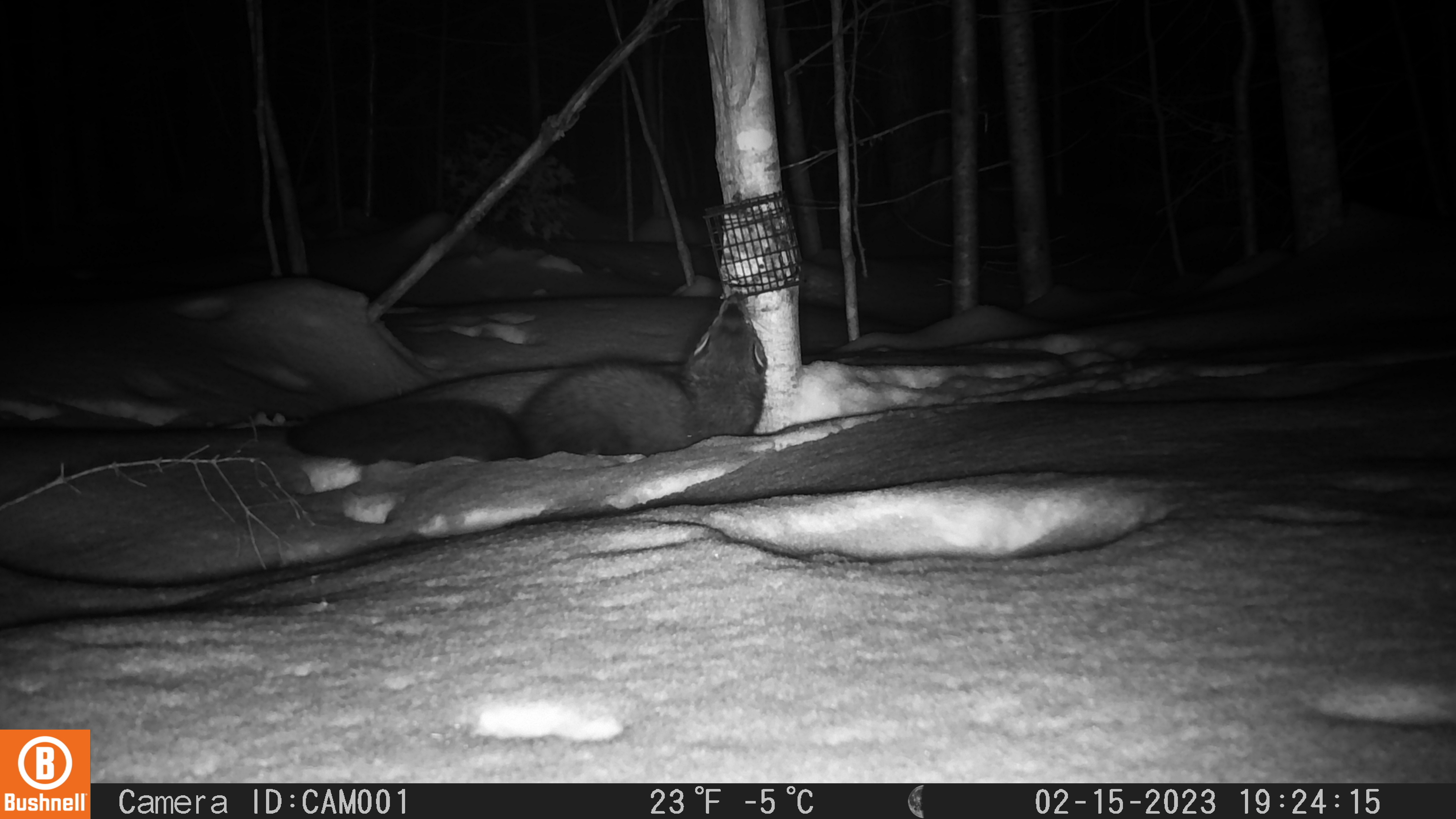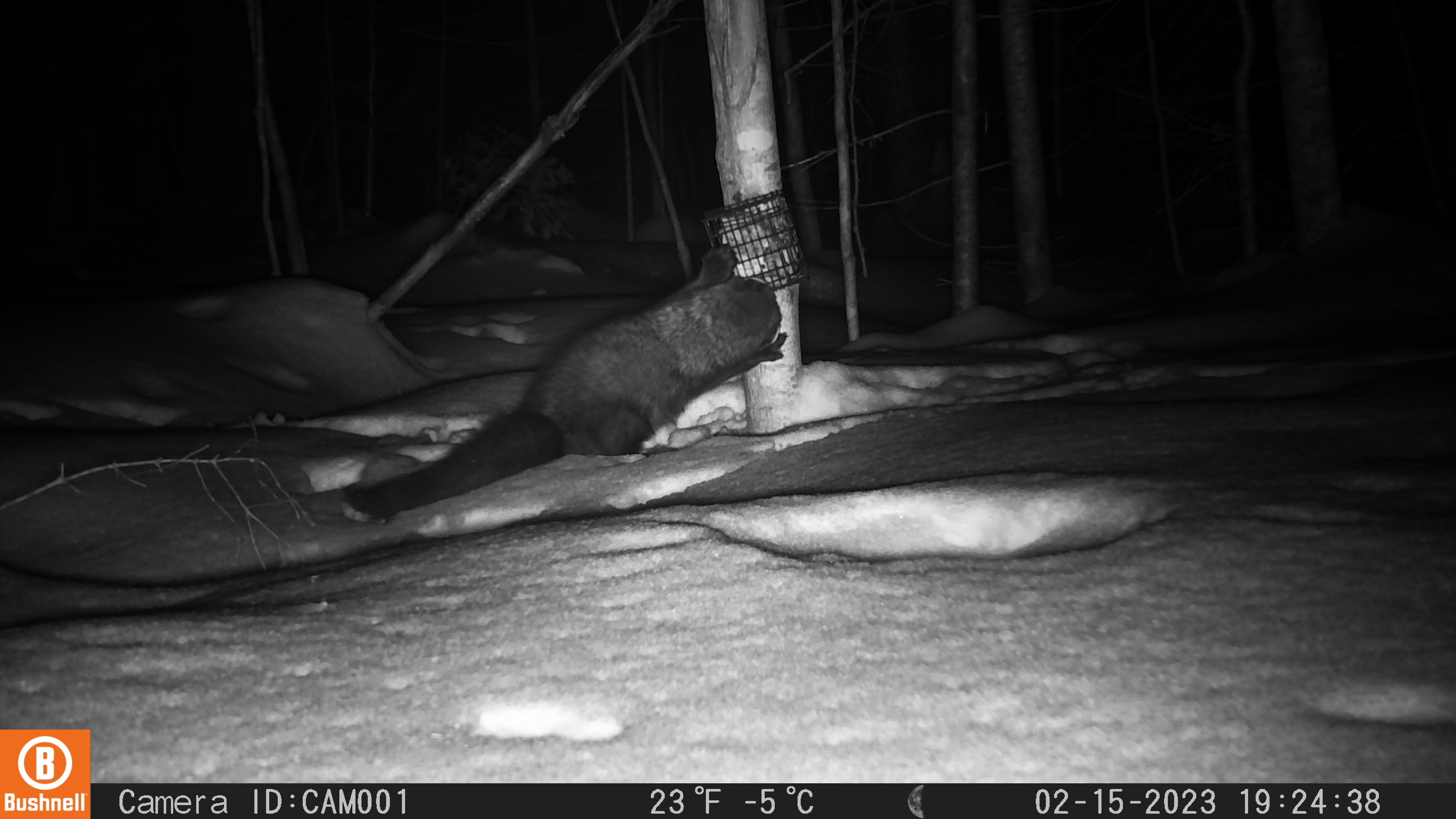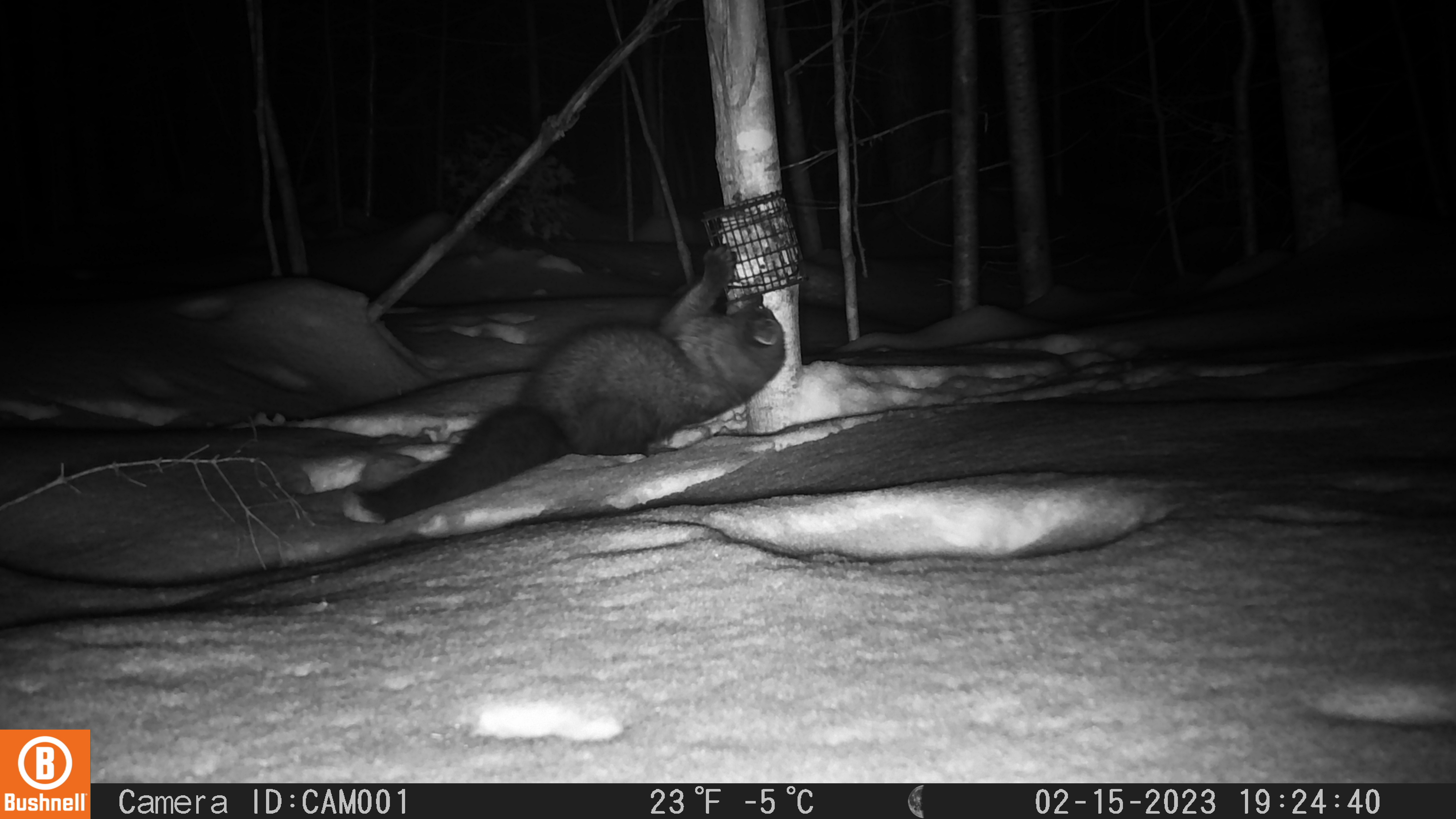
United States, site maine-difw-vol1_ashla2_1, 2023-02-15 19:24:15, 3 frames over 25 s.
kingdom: Animalia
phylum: Chordata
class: Mammalia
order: Carnivora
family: Mustelidae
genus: Pekania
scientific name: Pekania pennanti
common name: fisher